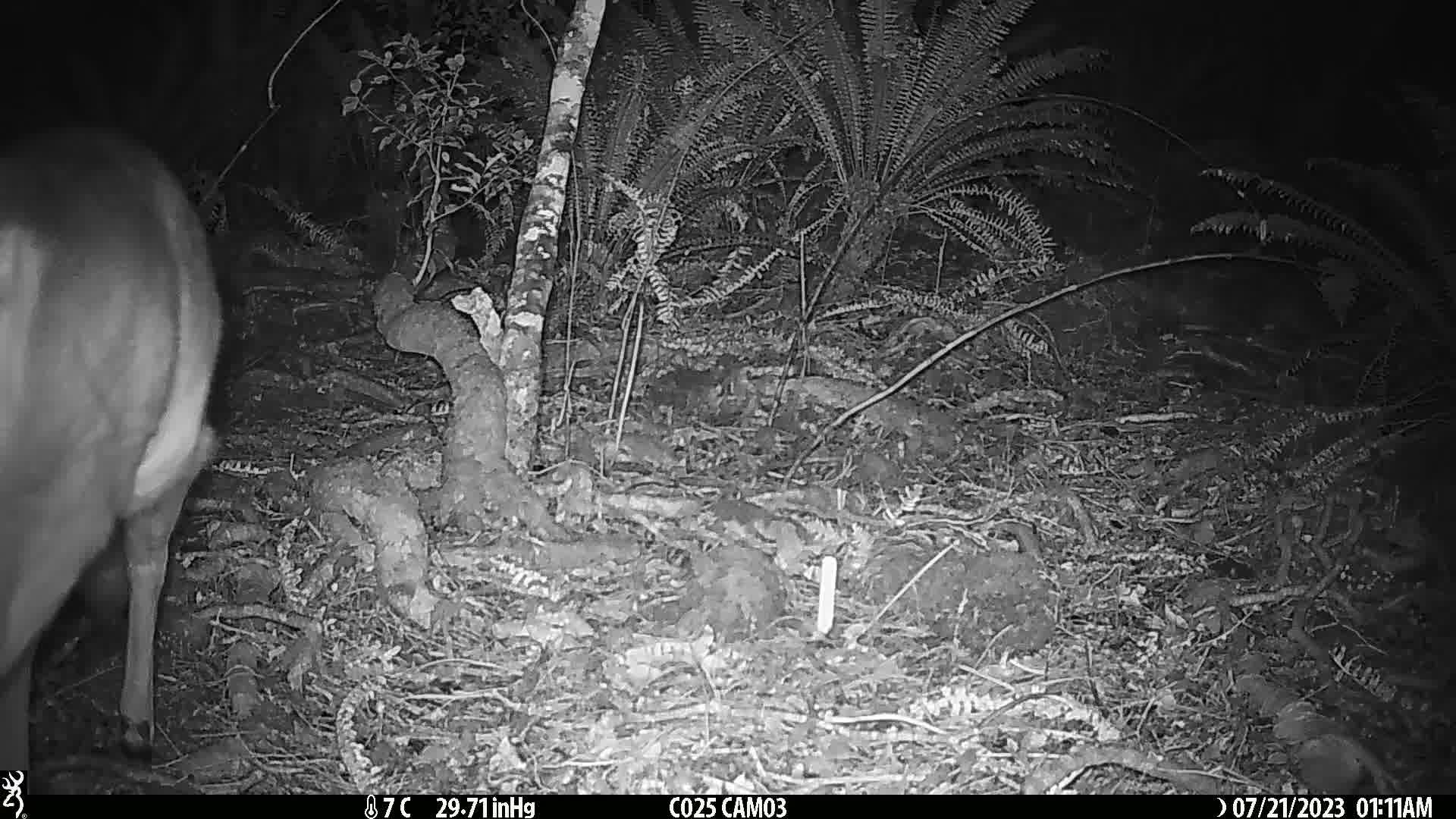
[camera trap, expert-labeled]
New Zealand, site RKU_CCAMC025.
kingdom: Animalia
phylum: Chordata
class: Mammalia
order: Artiodactyla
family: Cervidae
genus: Odocoileus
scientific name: Odocoileus virginianus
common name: white-tailed deer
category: white tailed deer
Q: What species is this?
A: White tailed deer (white-tailed deer) (Odocoileus virginianus).